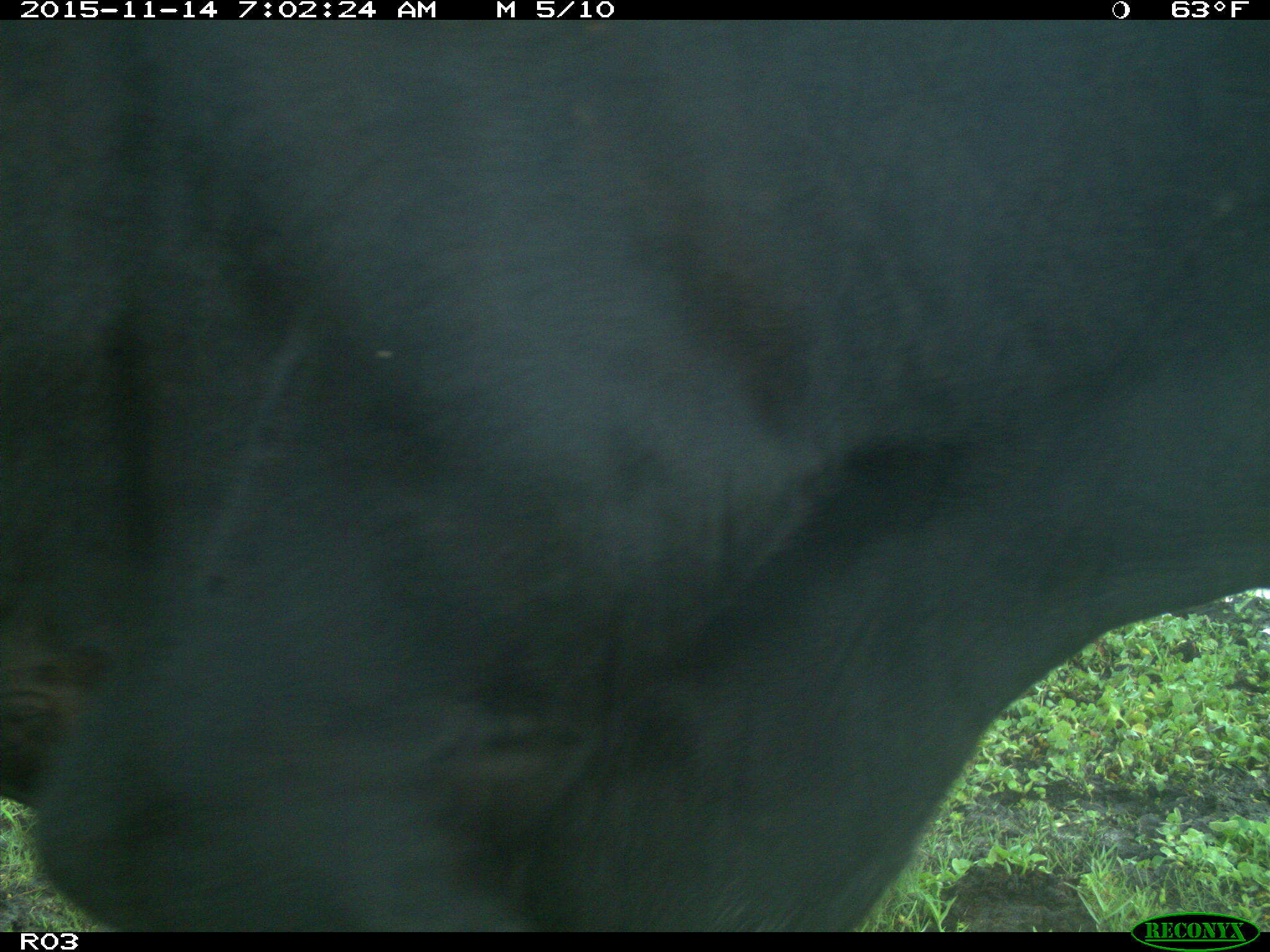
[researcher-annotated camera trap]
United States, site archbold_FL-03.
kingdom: Animalia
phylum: Chordata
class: Mammalia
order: Artiodactyla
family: Bovidae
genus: Bos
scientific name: Bos taurus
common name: domestic cow